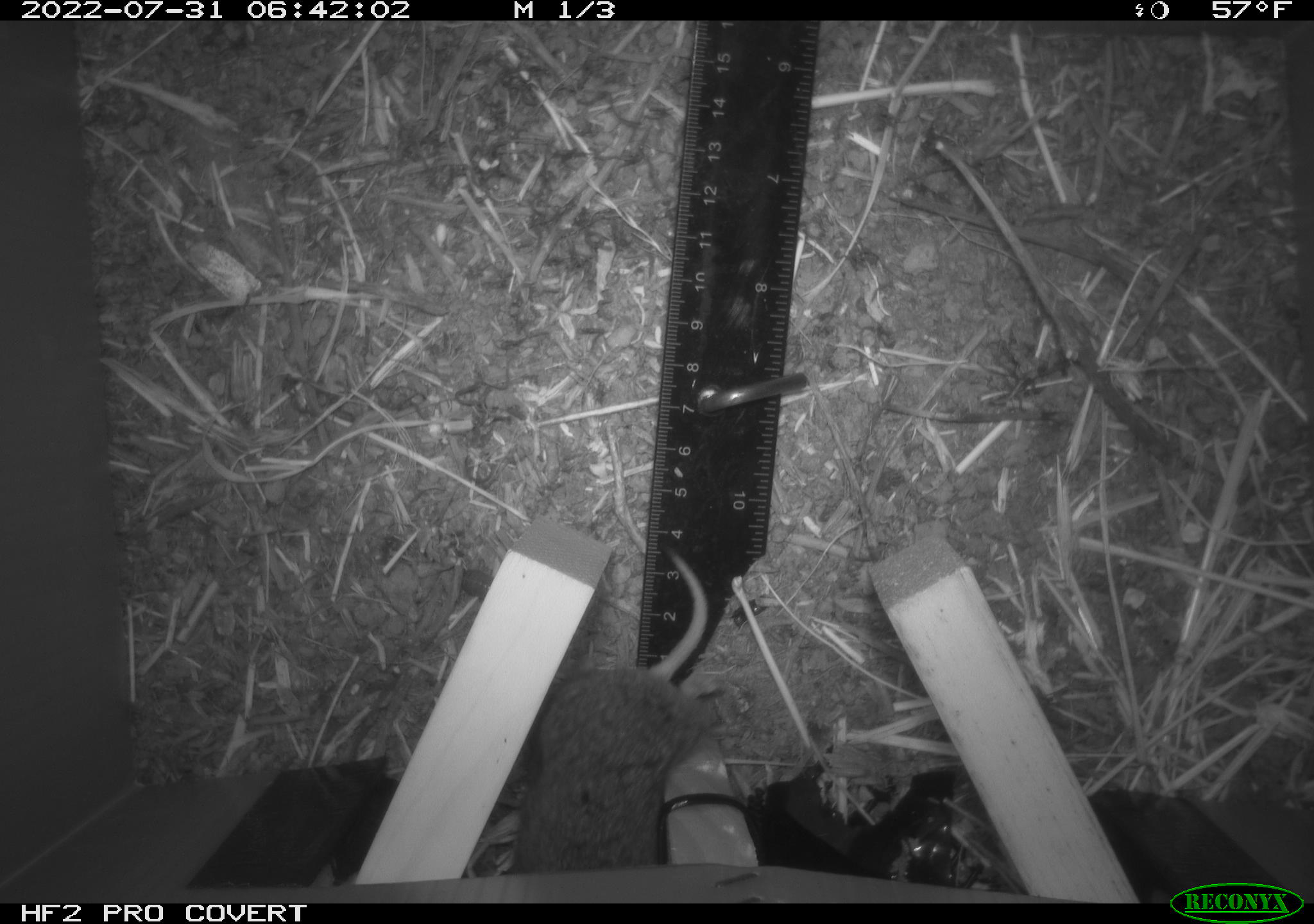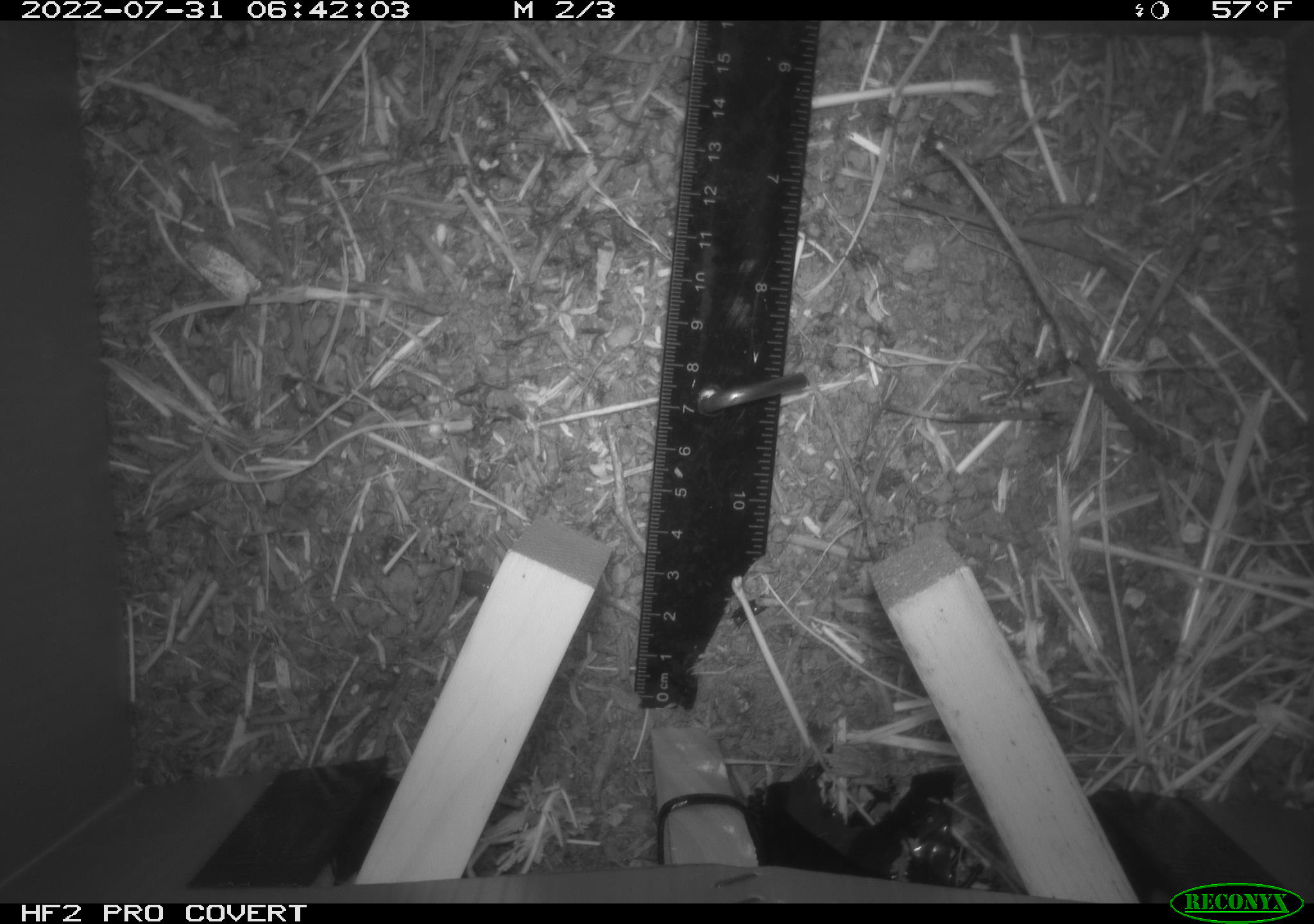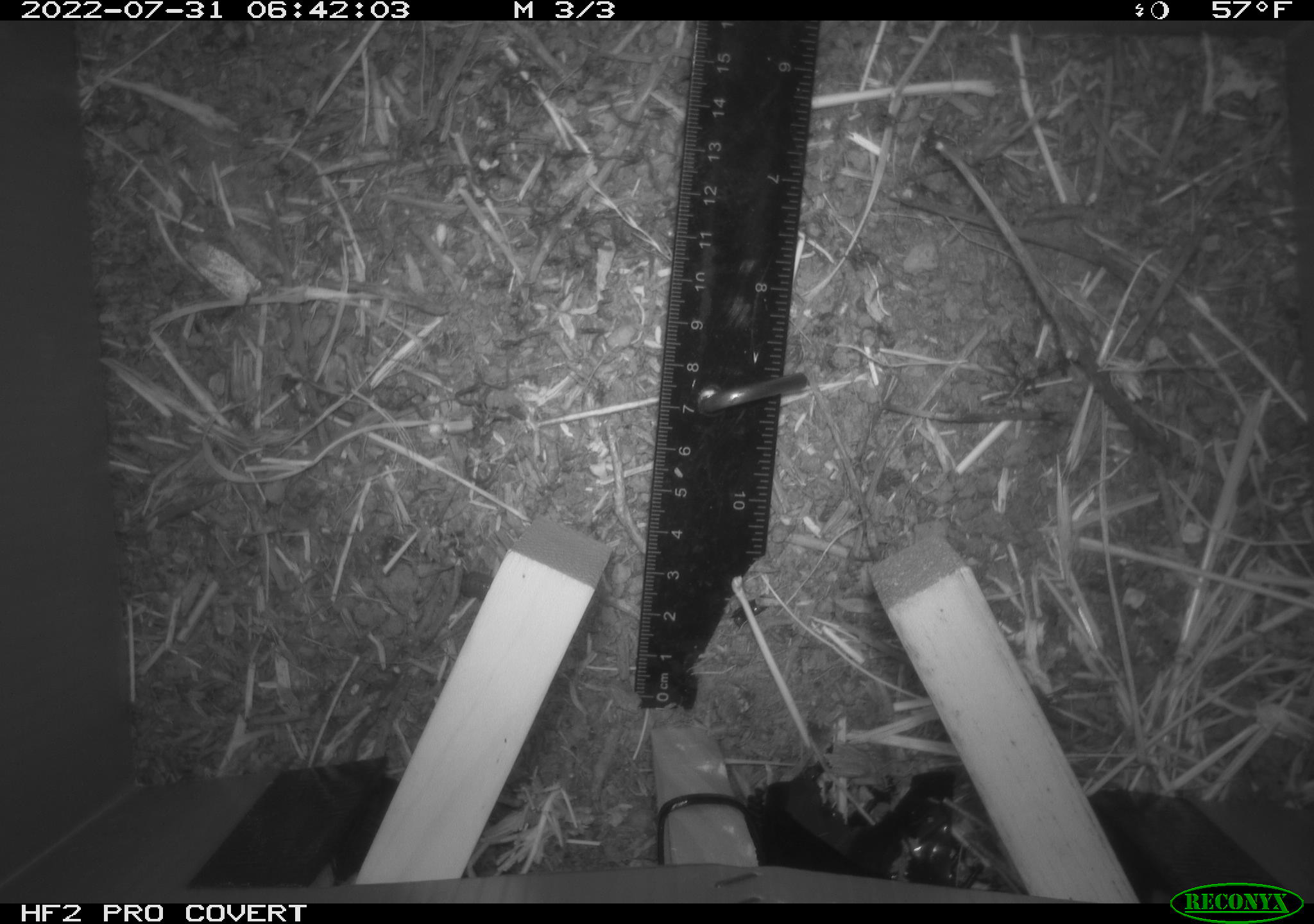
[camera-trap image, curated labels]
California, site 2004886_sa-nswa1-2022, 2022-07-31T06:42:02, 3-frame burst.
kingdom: Animalia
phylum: Chordata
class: Mammalia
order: Rodentia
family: Cricetidae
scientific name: Cricetidae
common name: hamsters, voles, lemmings, and allies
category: cricetidae family